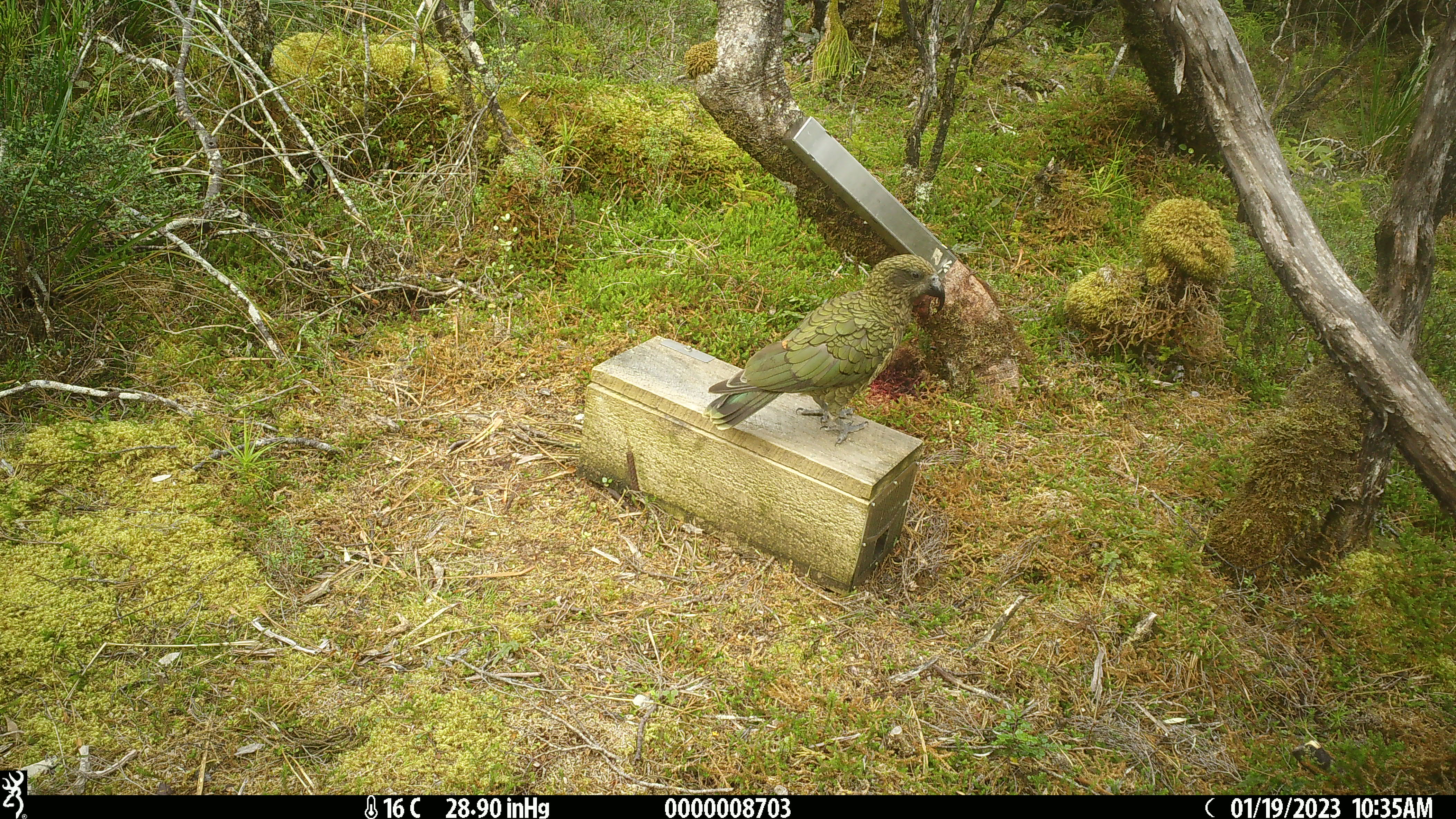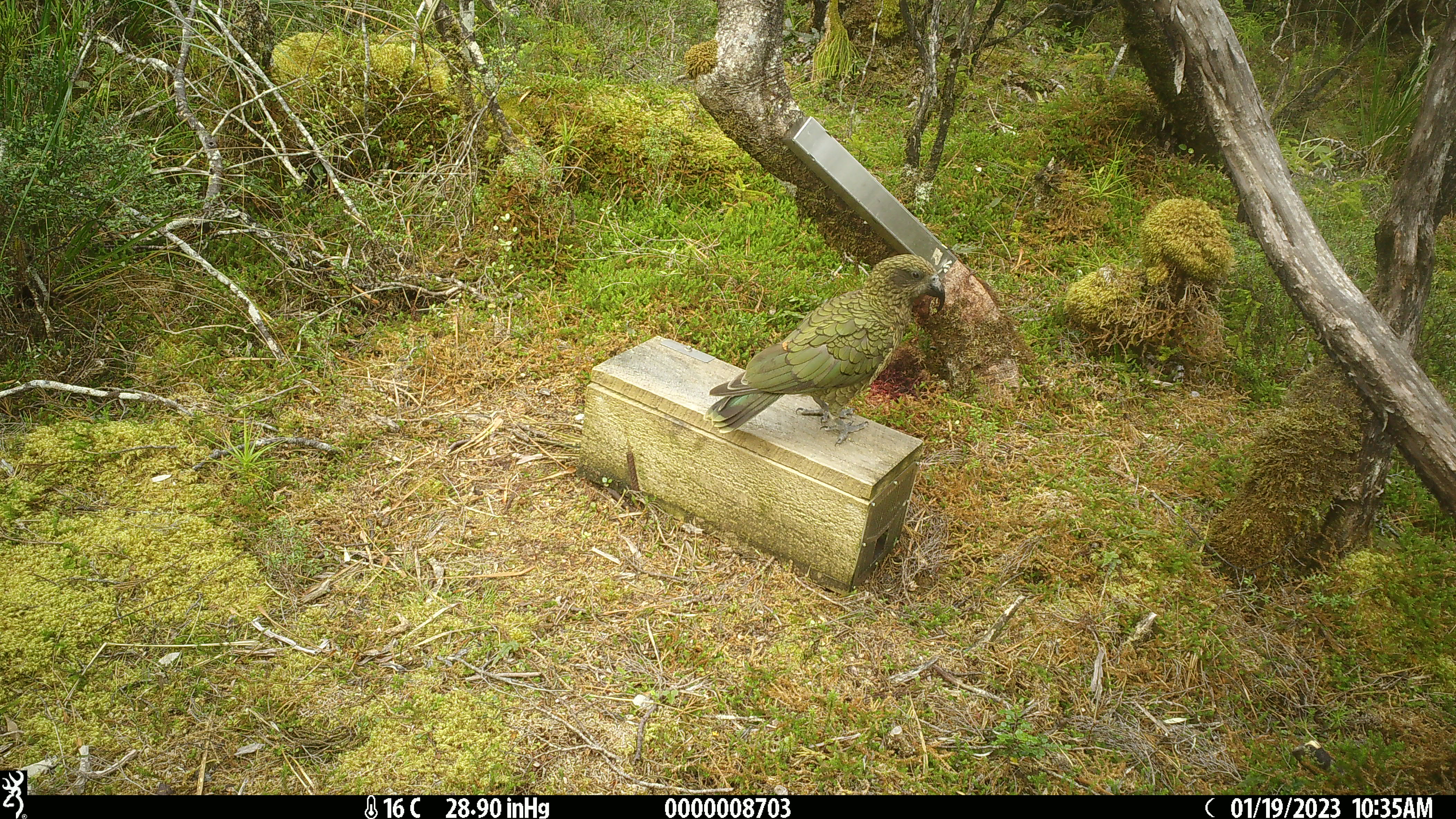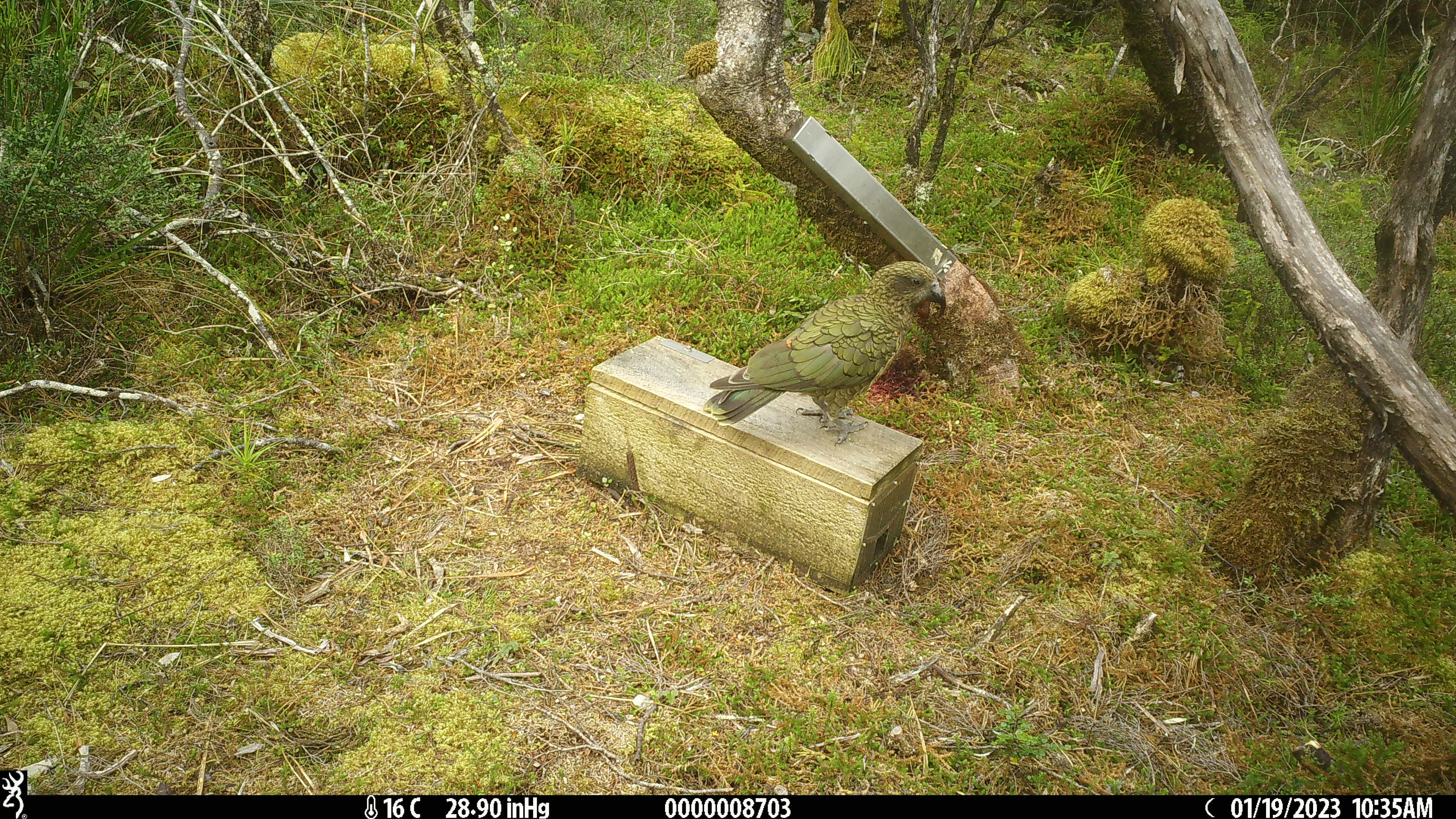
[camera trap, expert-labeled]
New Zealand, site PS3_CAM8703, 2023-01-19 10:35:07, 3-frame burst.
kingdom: Animalia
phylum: Chordata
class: Aves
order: Psittaciformes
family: Strigopidae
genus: Nestor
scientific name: Nestor notabilis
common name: kea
Kea (Nestor notabilis).